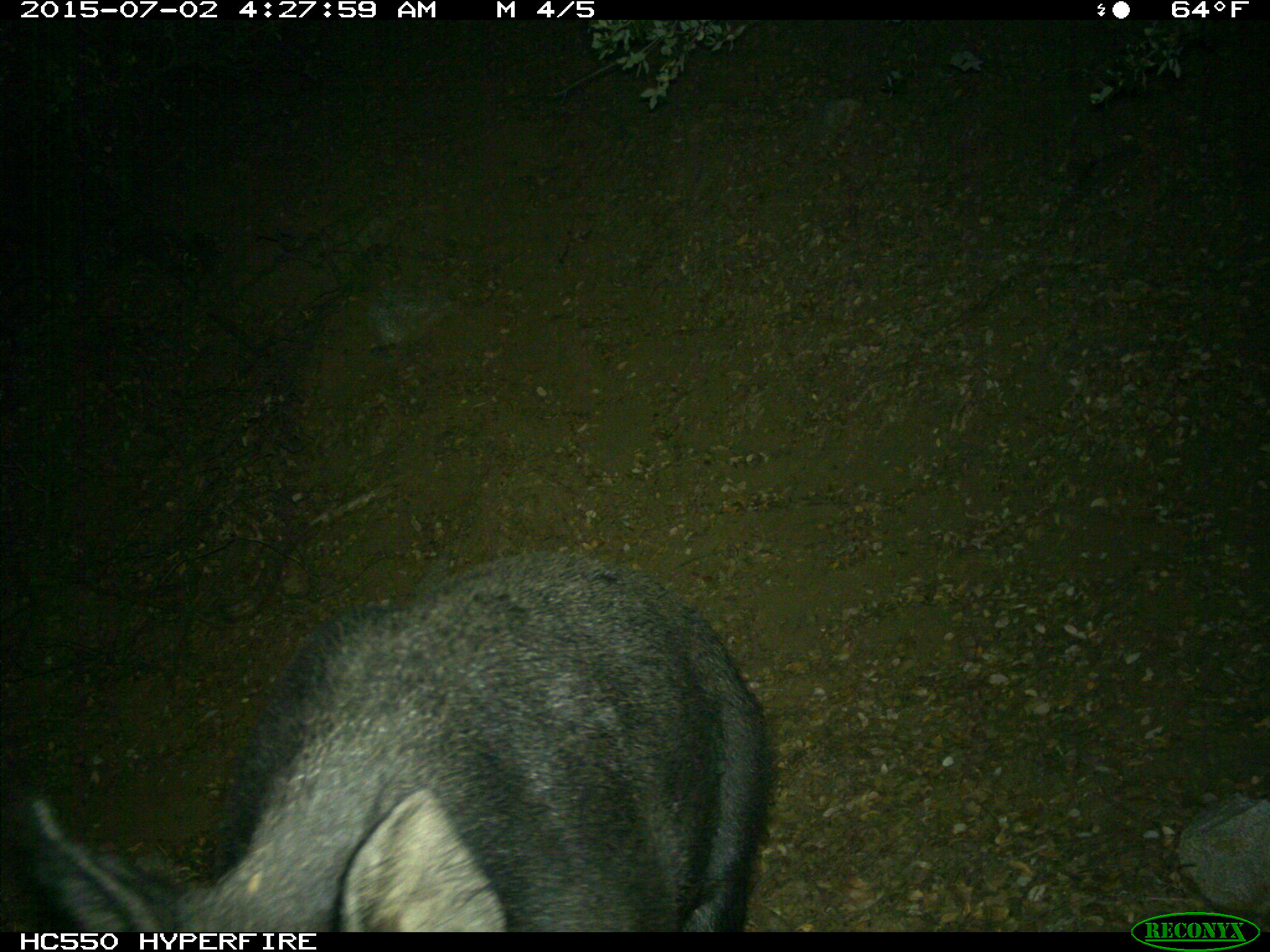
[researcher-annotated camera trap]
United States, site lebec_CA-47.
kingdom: Animalia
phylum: Chordata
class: Mammalia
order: Artiodactyla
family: Suidae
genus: Sus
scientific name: Sus scrofa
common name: wild boar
Sus scrofa (wild boar).